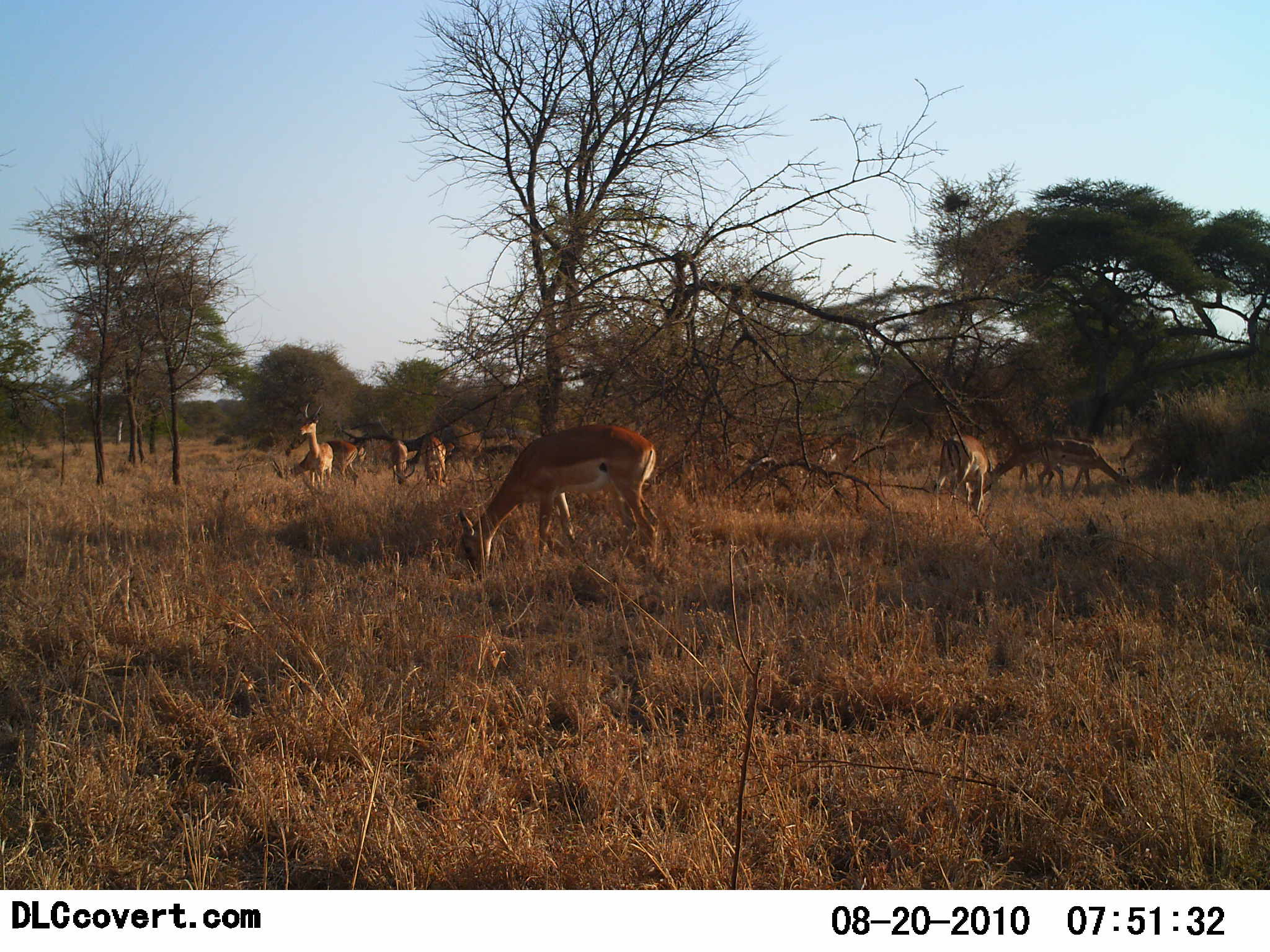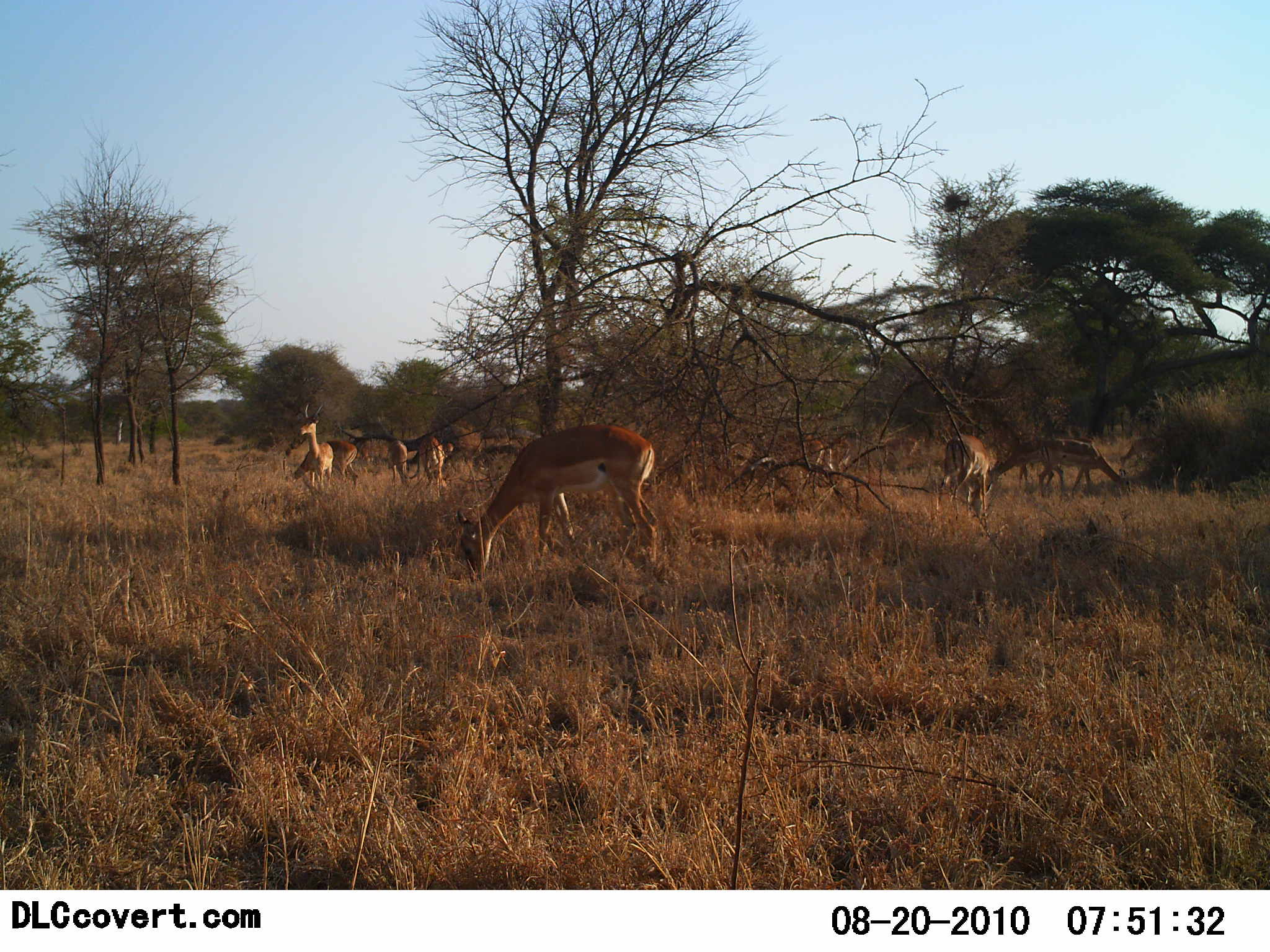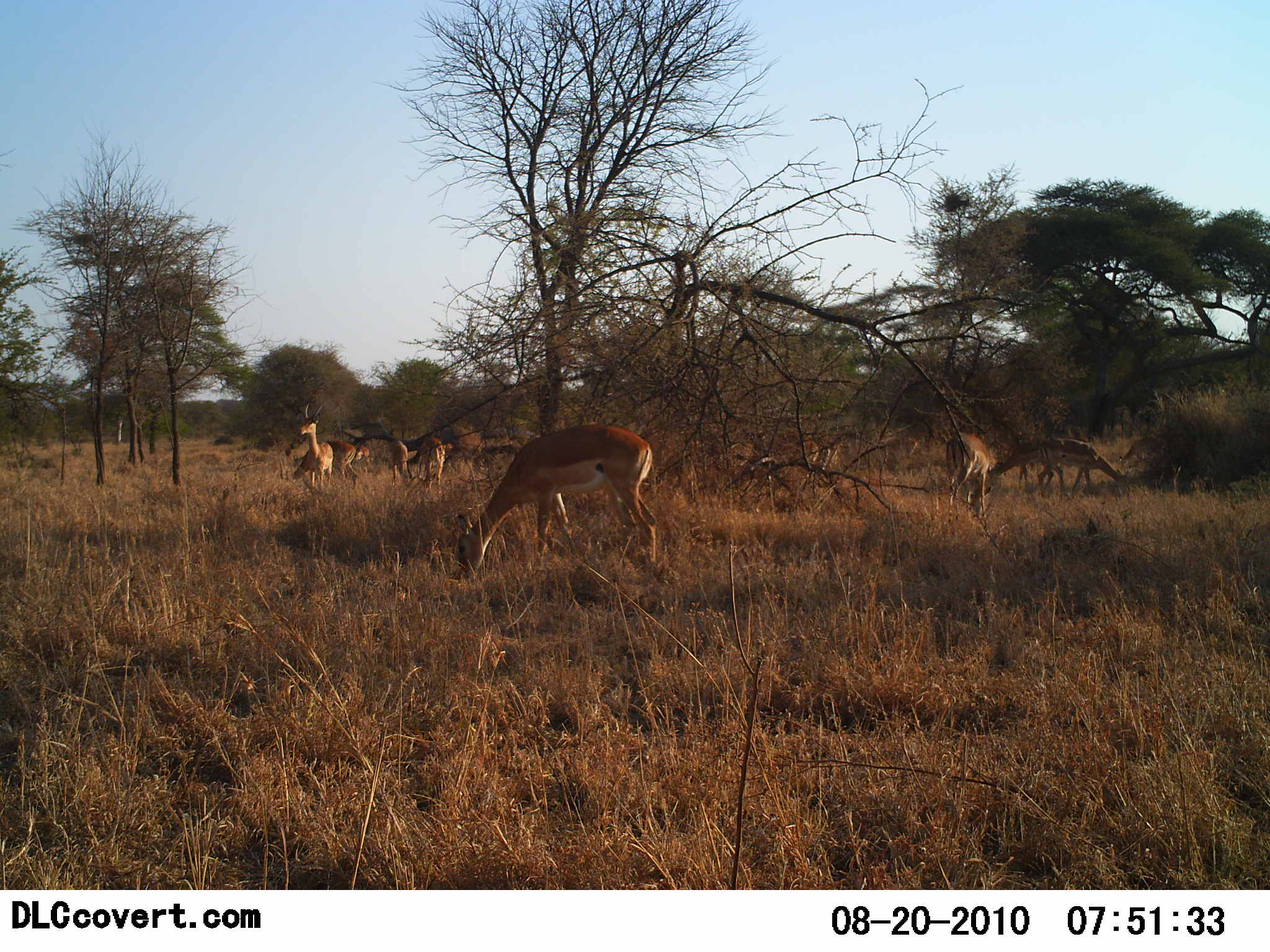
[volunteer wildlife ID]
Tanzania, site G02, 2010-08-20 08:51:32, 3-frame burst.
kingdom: Animalia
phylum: Chordata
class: Mammalia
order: Artiodactyla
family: Bovidae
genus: Nanger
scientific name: Nanger granti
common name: grant's gazelle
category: gazellegrants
Gazellegrants (grant's gazelle) (Nanger granti), count 9. Behavior (volunteer vote fractions): standing 42%, resting 0%, moving 25%, interacting 0%. Young present (vote fraction): 0%. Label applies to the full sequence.